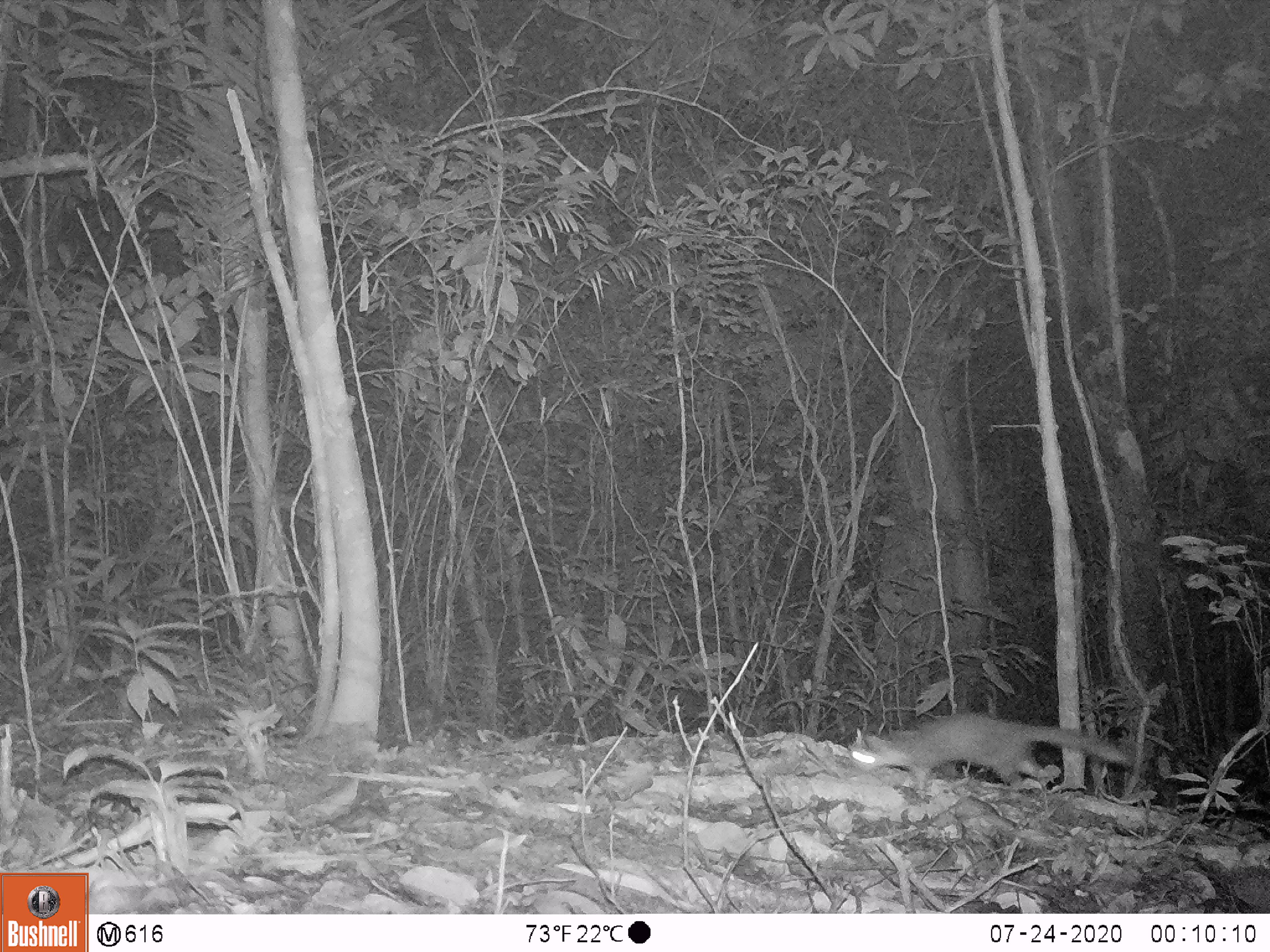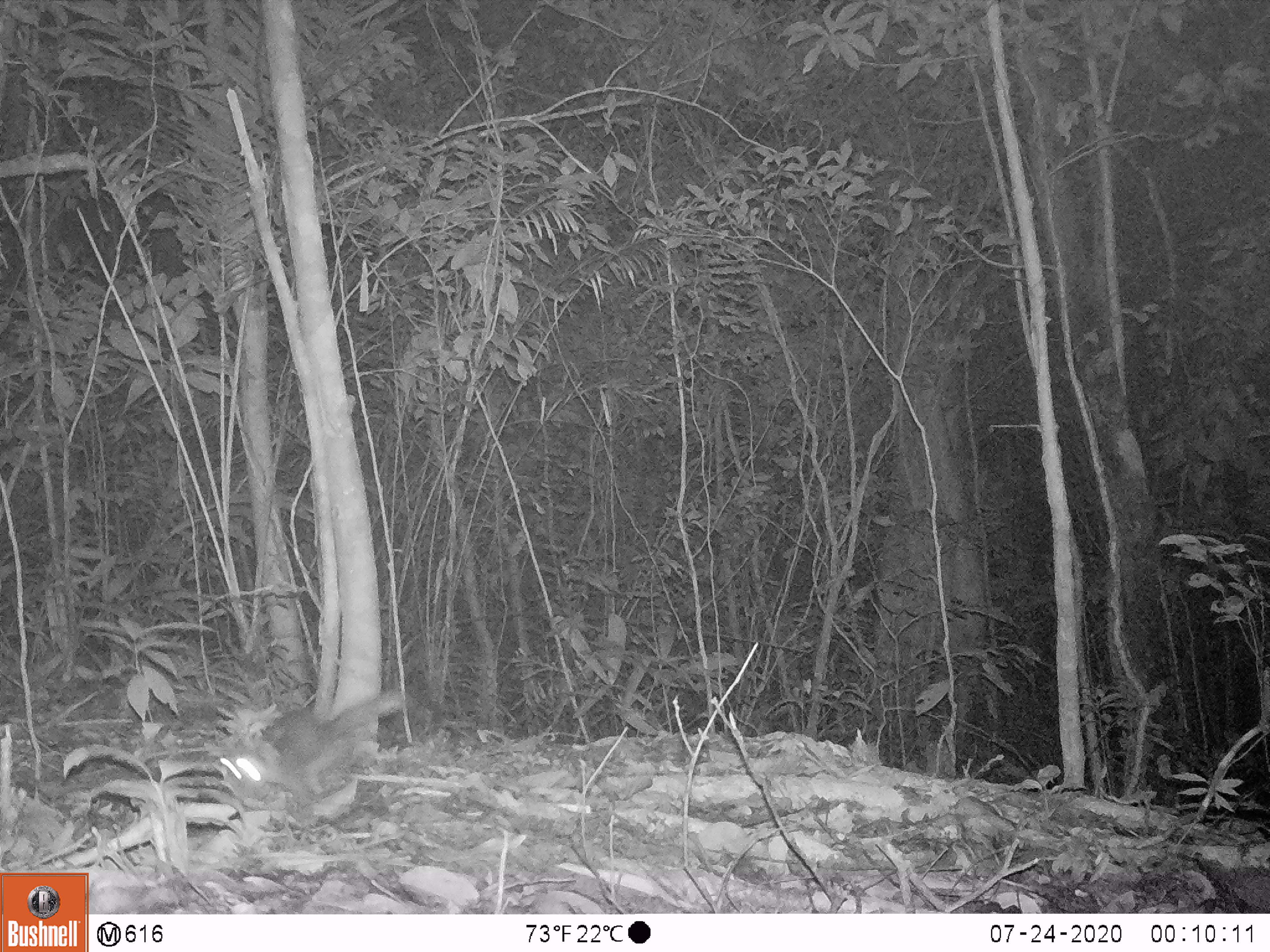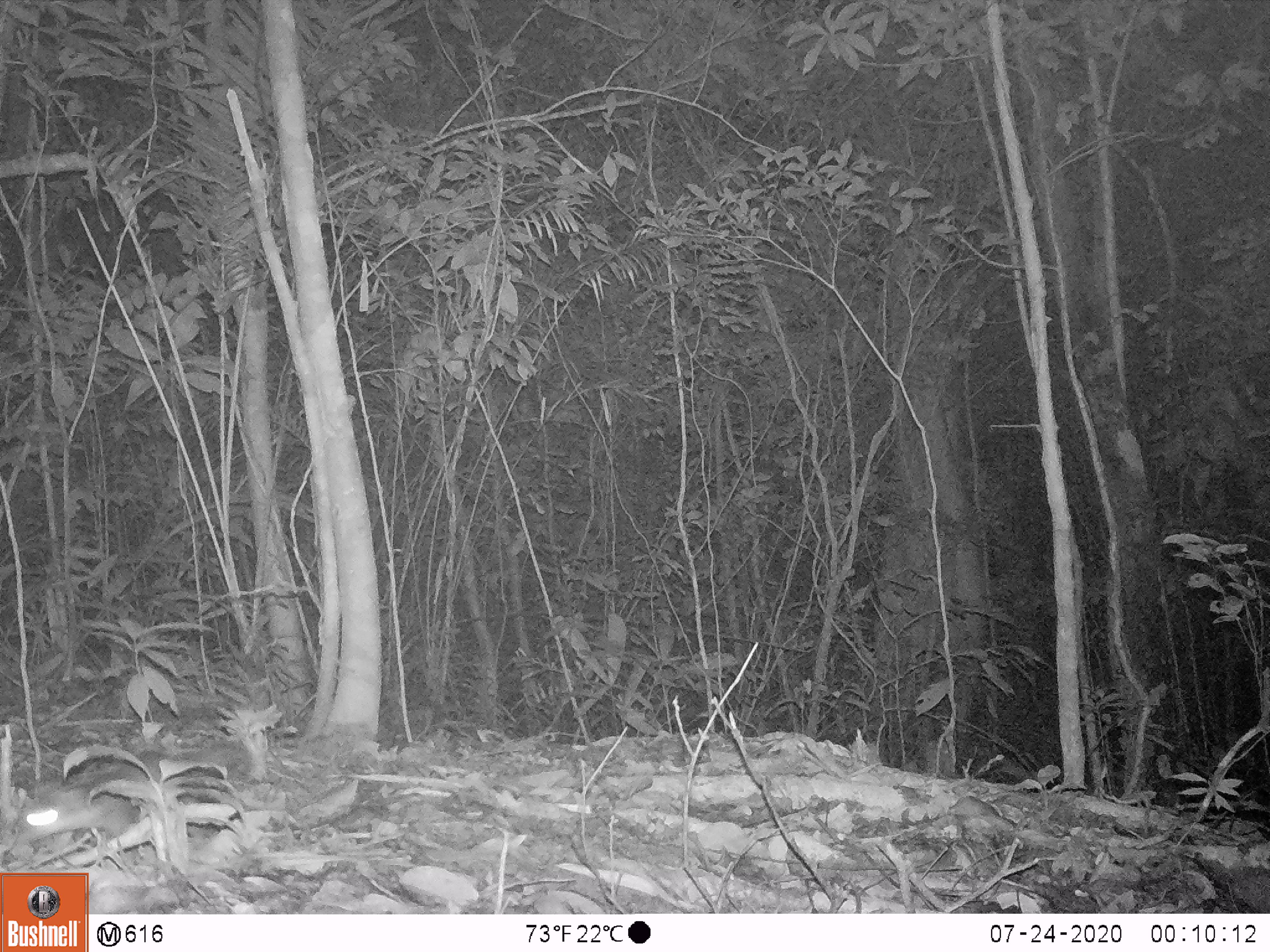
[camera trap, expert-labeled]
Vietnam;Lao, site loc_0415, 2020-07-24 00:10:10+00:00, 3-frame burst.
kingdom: Animalia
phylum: Chordata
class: Mammalia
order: Carnivora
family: Mustelidae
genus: Melogale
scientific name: Melogale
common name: ferret badger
Ferret badger (Melogale). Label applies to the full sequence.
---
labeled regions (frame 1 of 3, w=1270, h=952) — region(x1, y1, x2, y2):
ferret badger: region(851, 712, 1132, 796)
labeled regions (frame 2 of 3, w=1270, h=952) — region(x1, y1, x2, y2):
ferret badger: region(216, 692, 406, 808)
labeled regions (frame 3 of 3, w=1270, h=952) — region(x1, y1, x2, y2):
ferret badger: region(17, 748, 227, 846)